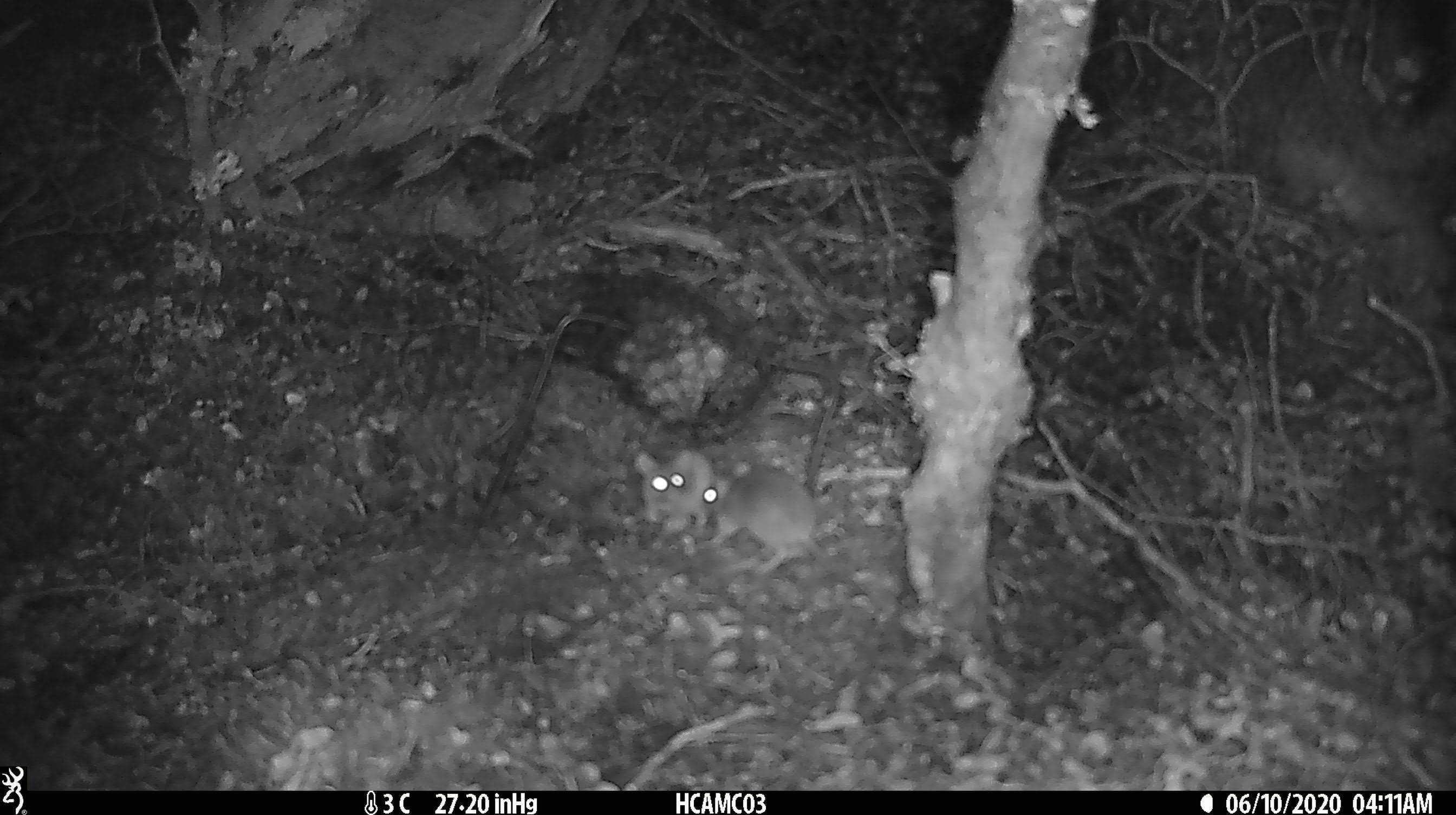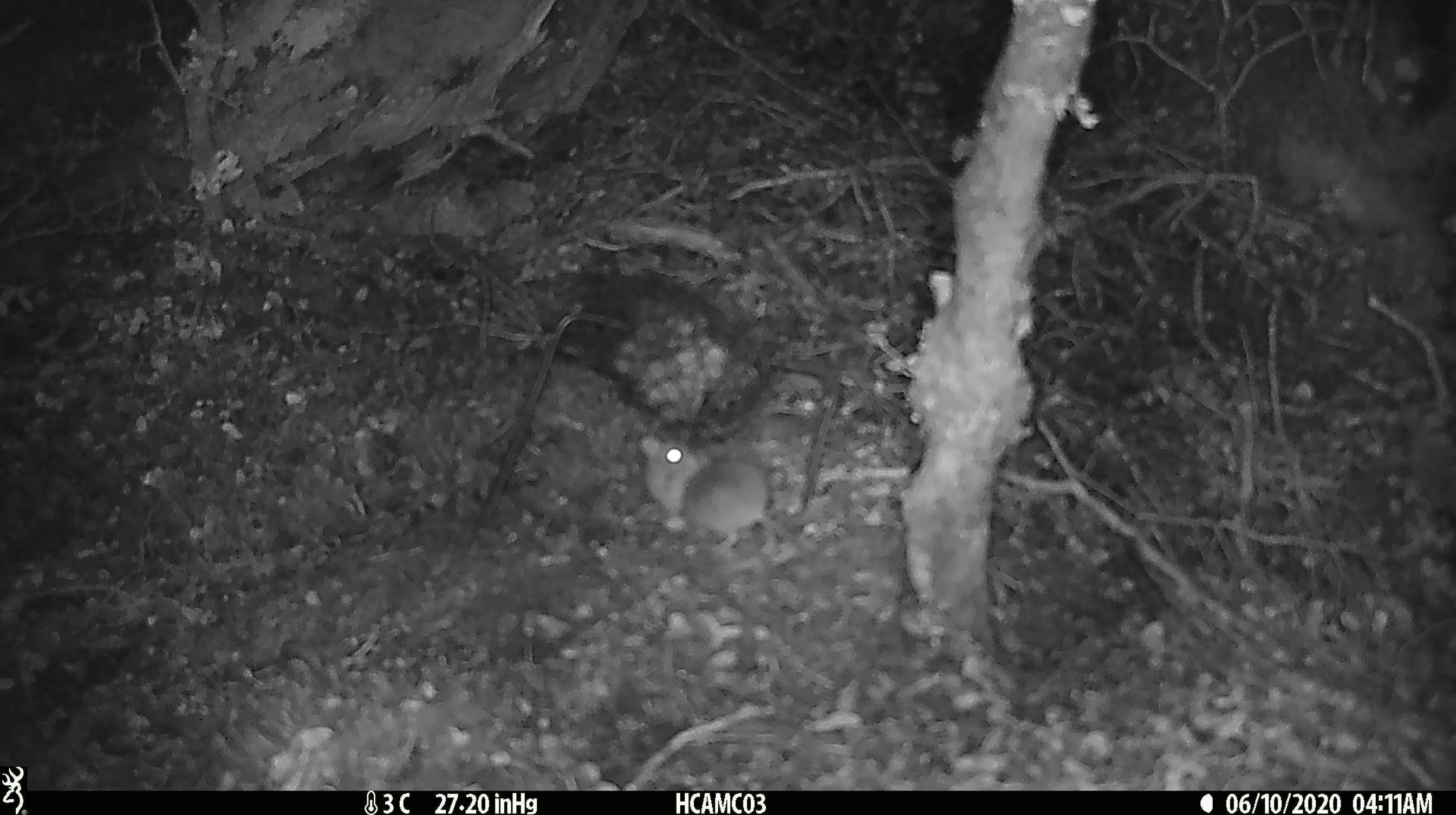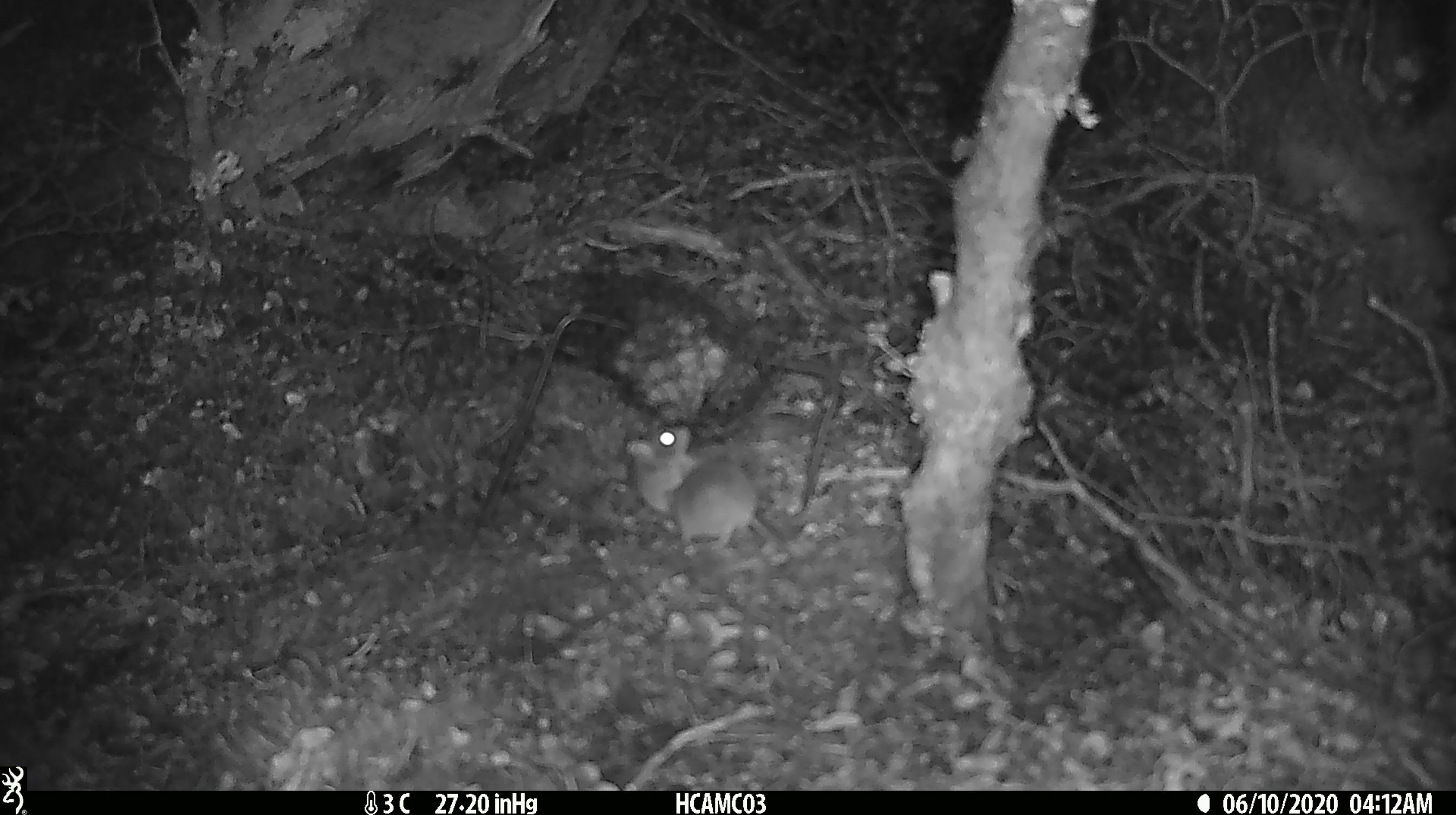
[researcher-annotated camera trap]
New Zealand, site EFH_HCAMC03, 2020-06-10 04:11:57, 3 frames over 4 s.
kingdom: Animalia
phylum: Chordata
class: Mammalia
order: Rodentia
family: Muridae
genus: Mus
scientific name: Mus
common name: mouse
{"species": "mouse (Mus)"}